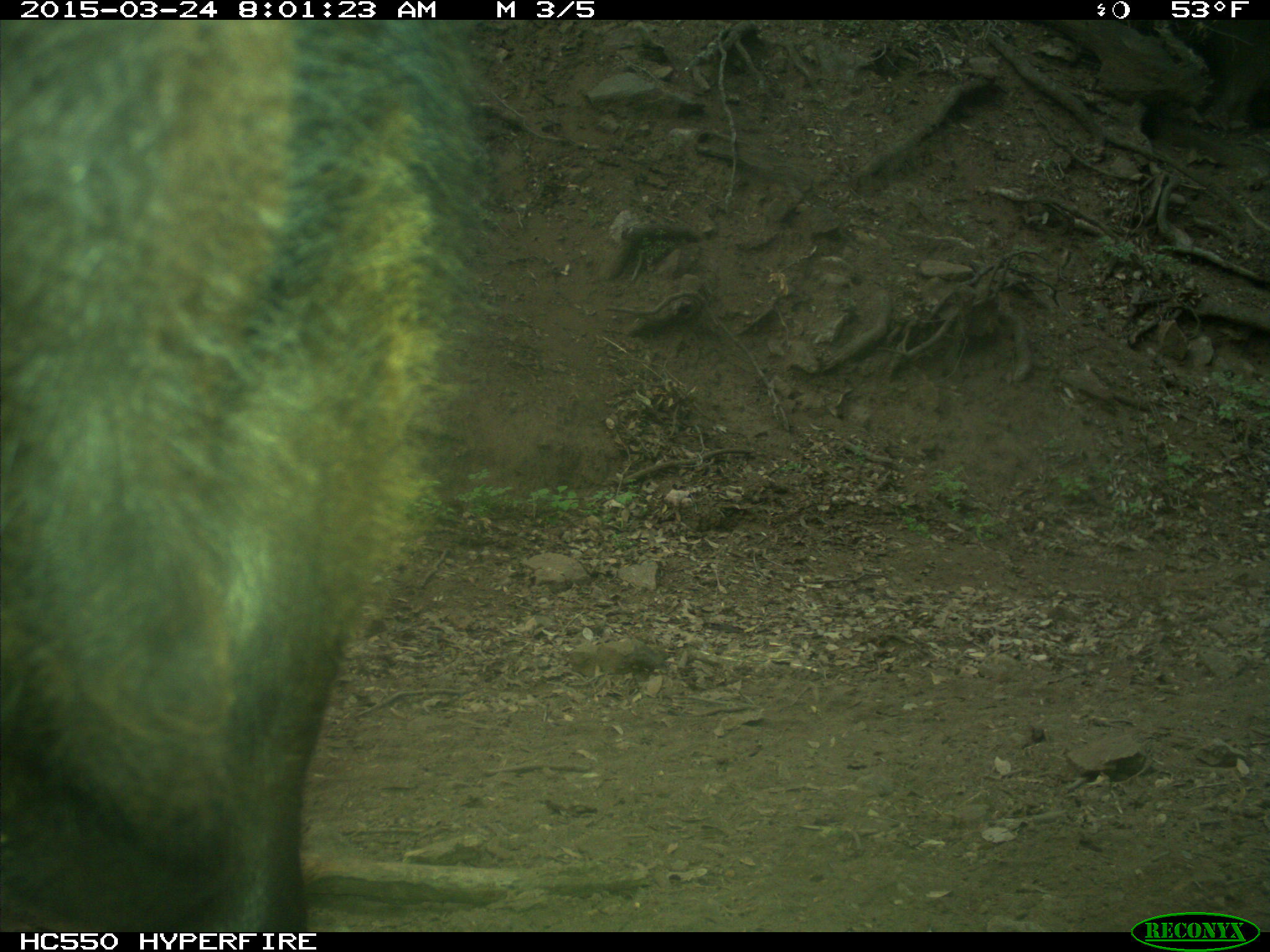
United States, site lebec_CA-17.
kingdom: Animalia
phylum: Chordata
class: Mammalia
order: Artiodactyla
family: Bovidae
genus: Bos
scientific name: Bos taurus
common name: domestic cow